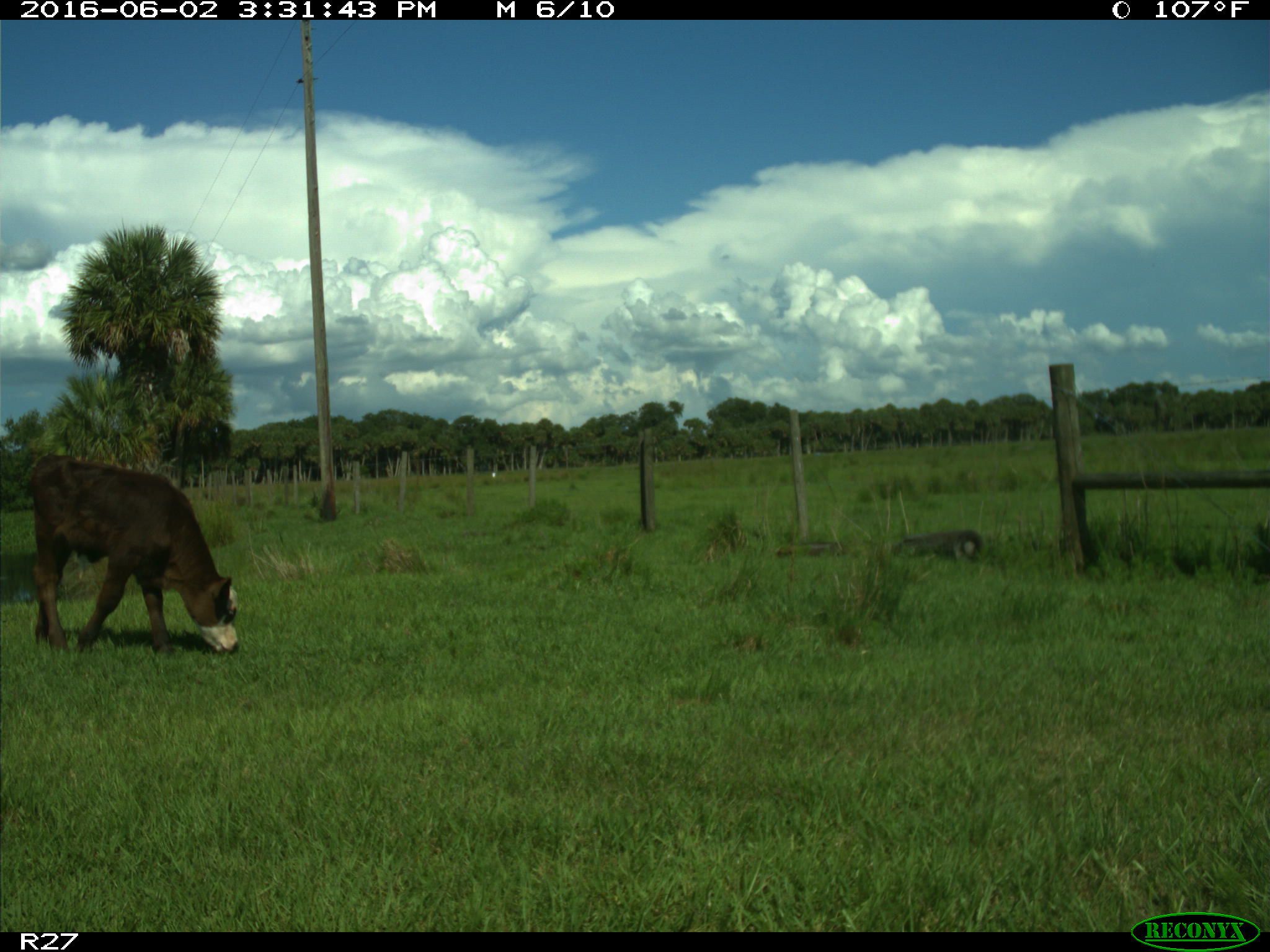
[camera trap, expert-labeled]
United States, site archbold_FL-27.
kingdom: Animalia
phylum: Chordata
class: Mammalia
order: Artiodactyla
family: Bovidae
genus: Bos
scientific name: Bos taurus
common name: domestic cow